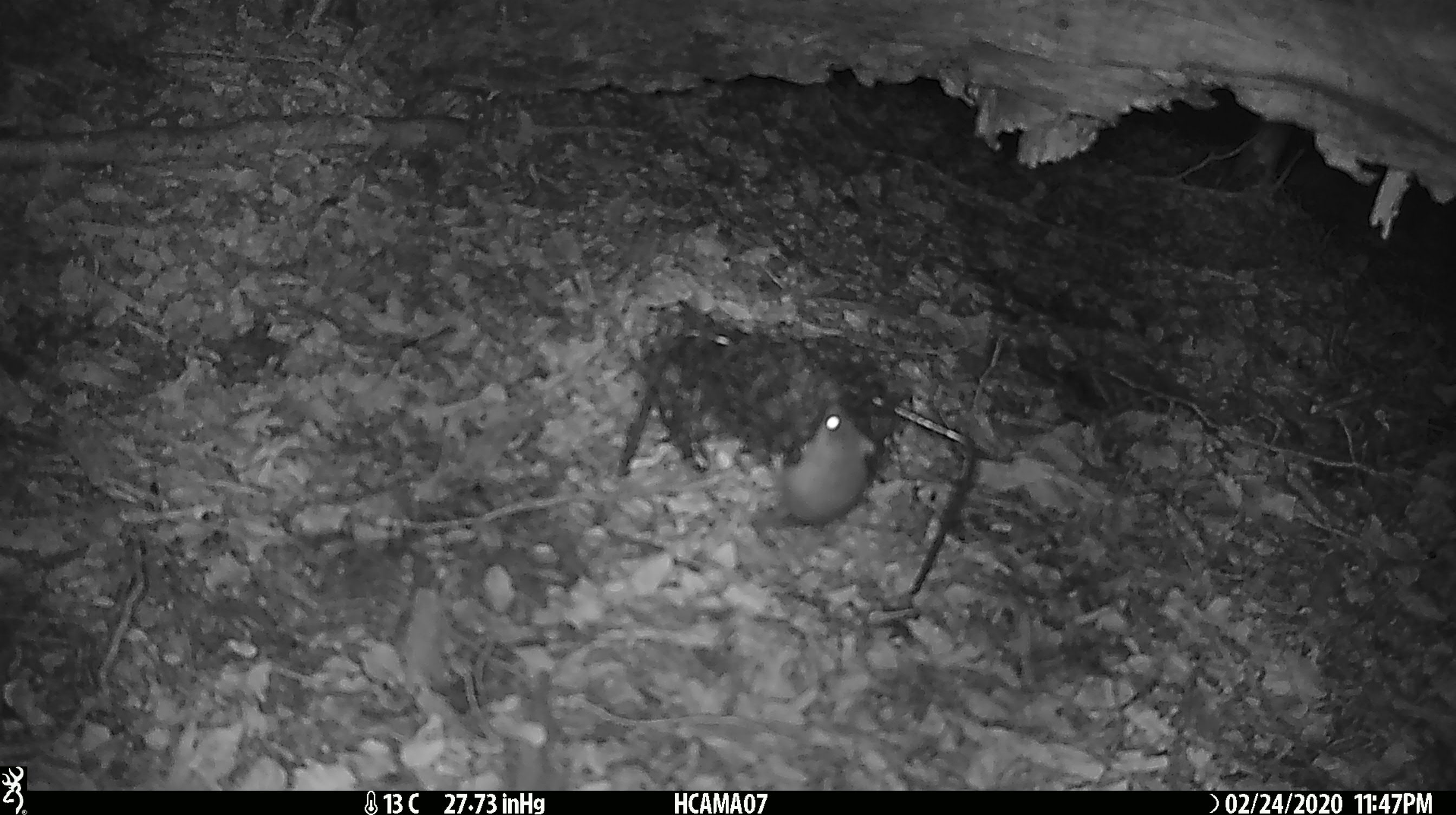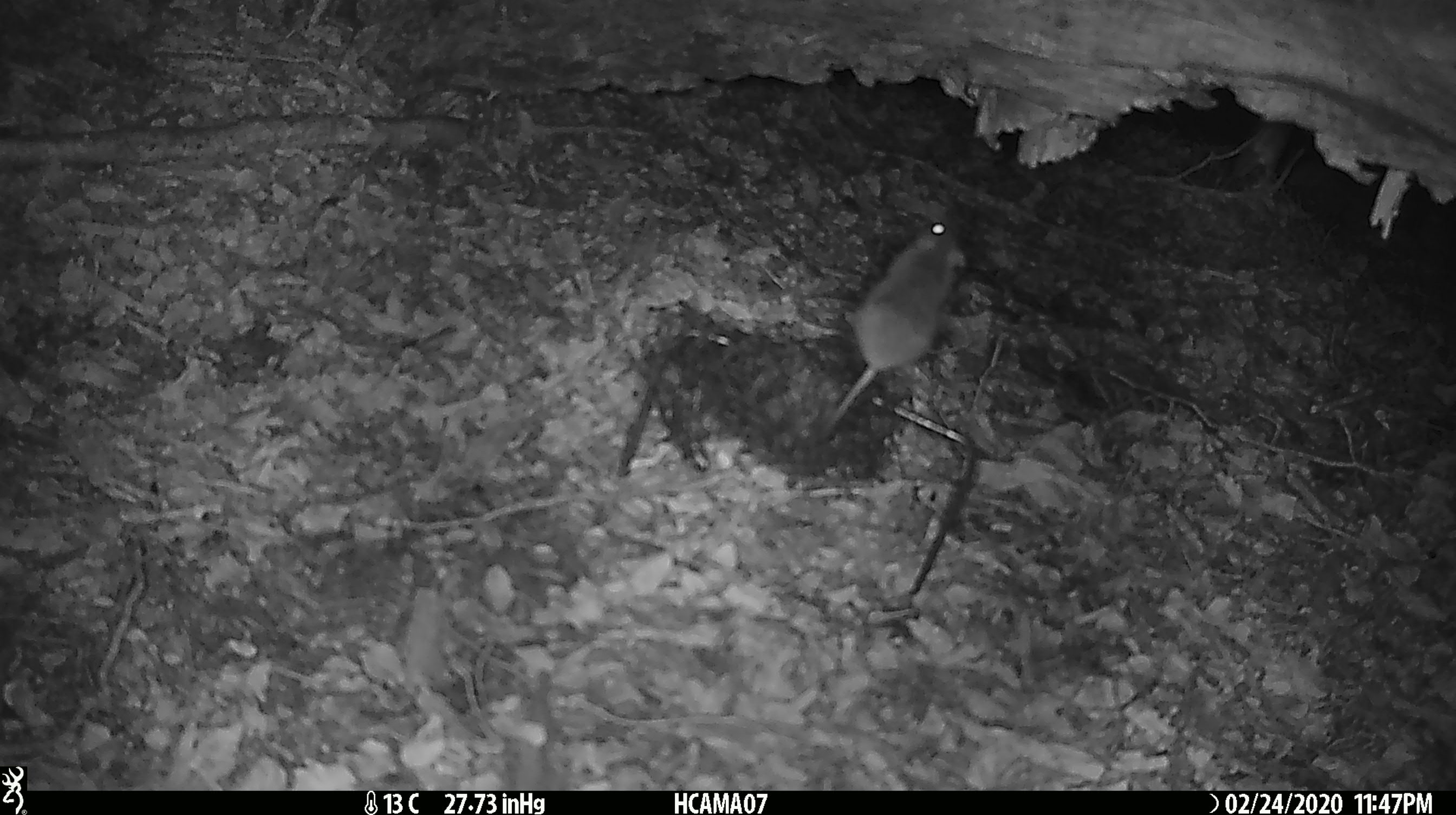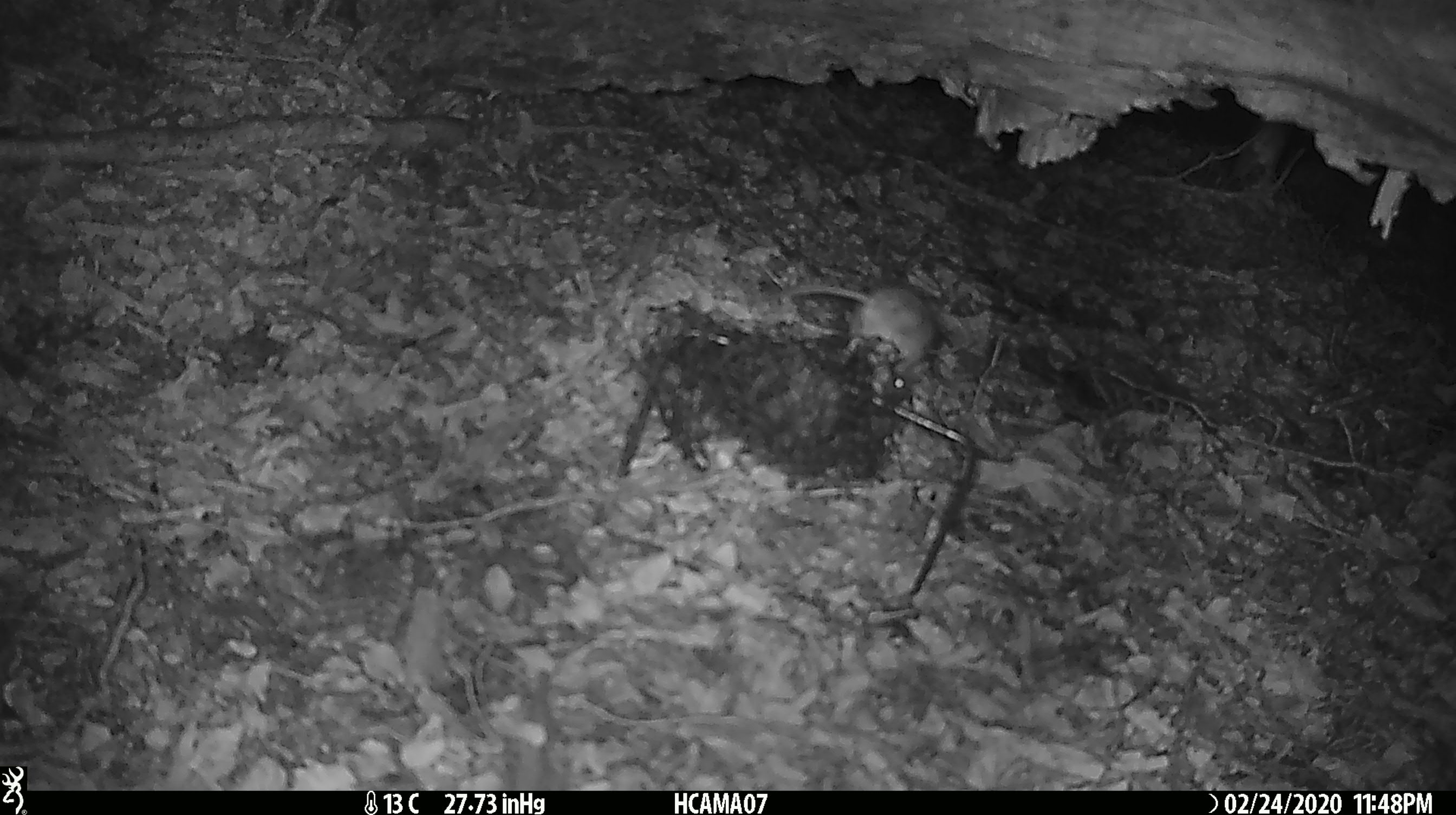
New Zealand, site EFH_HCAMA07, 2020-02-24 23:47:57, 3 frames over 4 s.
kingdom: Animalia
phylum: Chordata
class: Mammalia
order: Rodentia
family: Muridae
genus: Mus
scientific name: Mus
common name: mouse